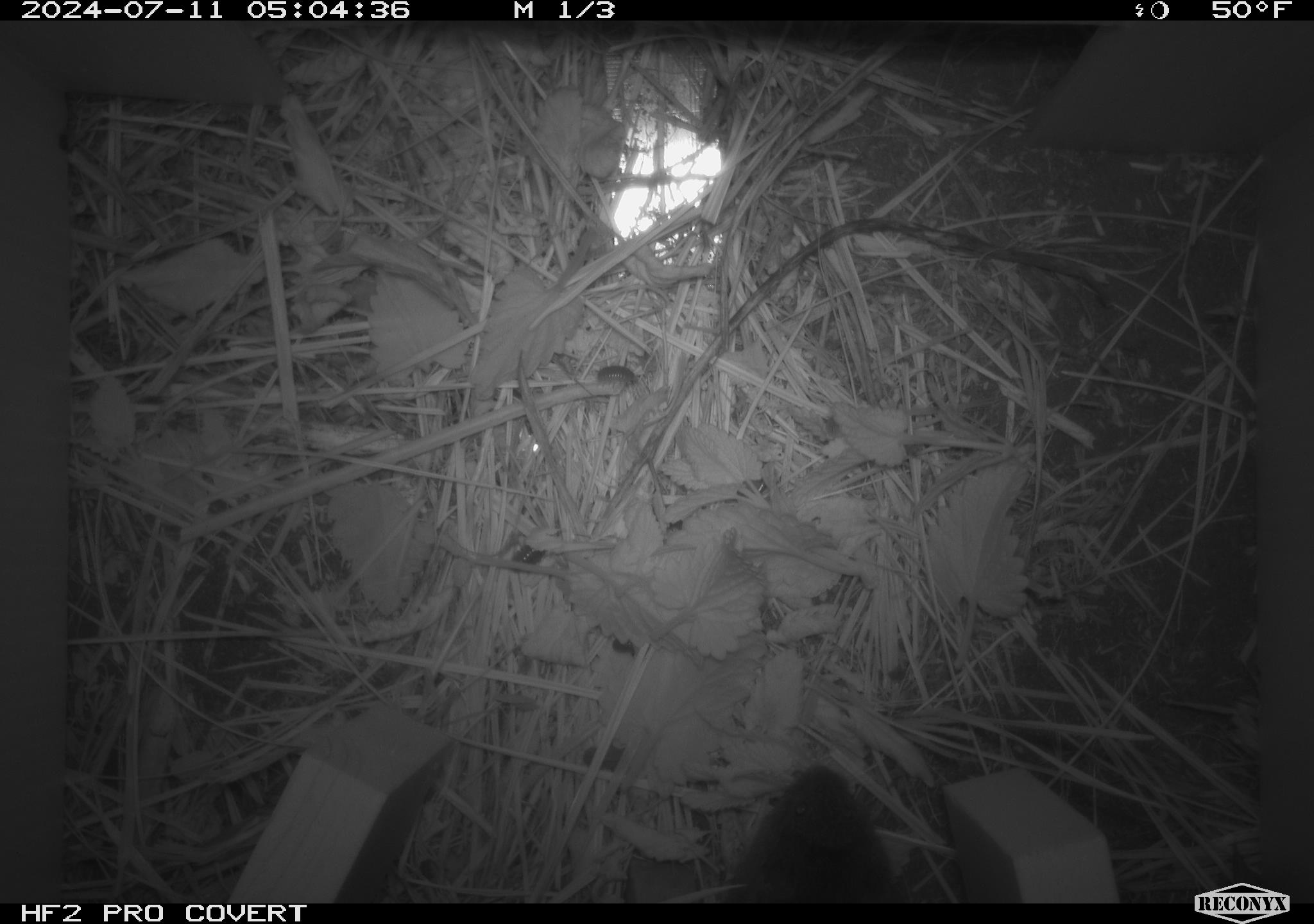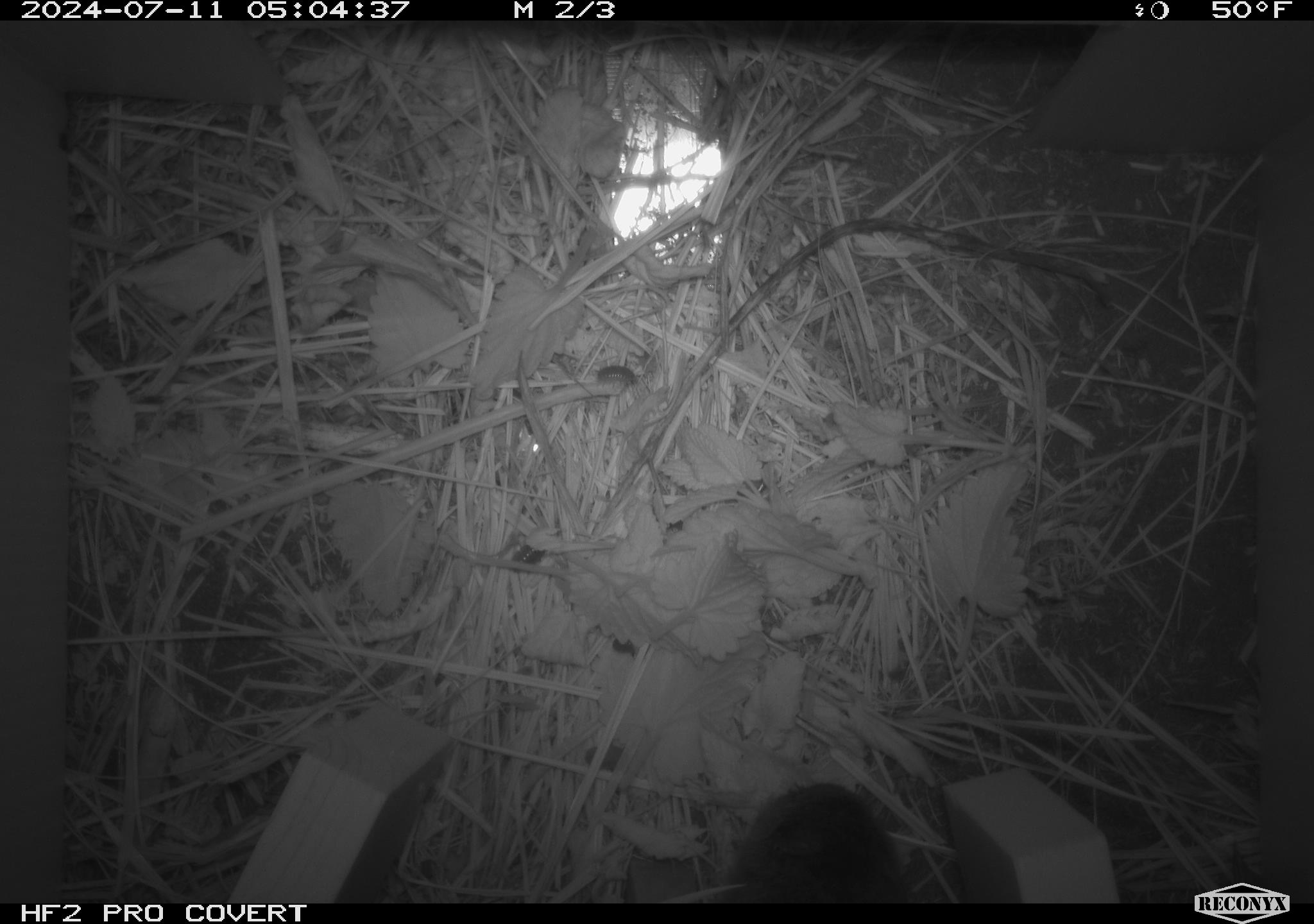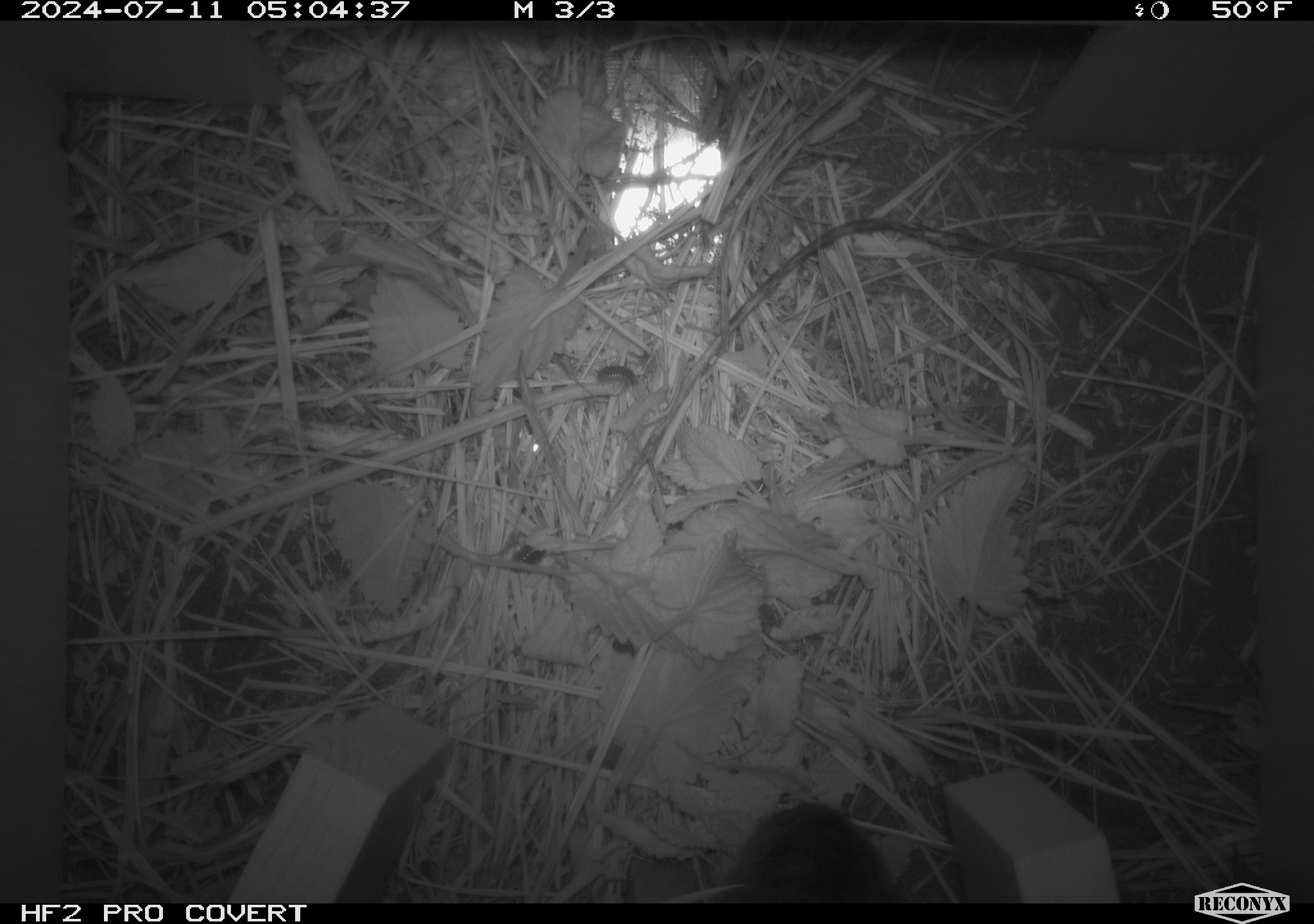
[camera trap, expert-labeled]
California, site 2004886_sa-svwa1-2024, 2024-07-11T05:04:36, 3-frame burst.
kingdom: Animalia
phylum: Chordata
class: Mammalia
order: Rodentia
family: Cricetidae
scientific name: Arvicolinae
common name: voles, lemmings, and muskrats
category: arvicolinae subfamily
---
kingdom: Animalia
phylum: Arthropoda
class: Malacostraca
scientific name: Malacostraca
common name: amphipods, crabs, isopods, krill, lobsters and shrimps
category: malacostracan